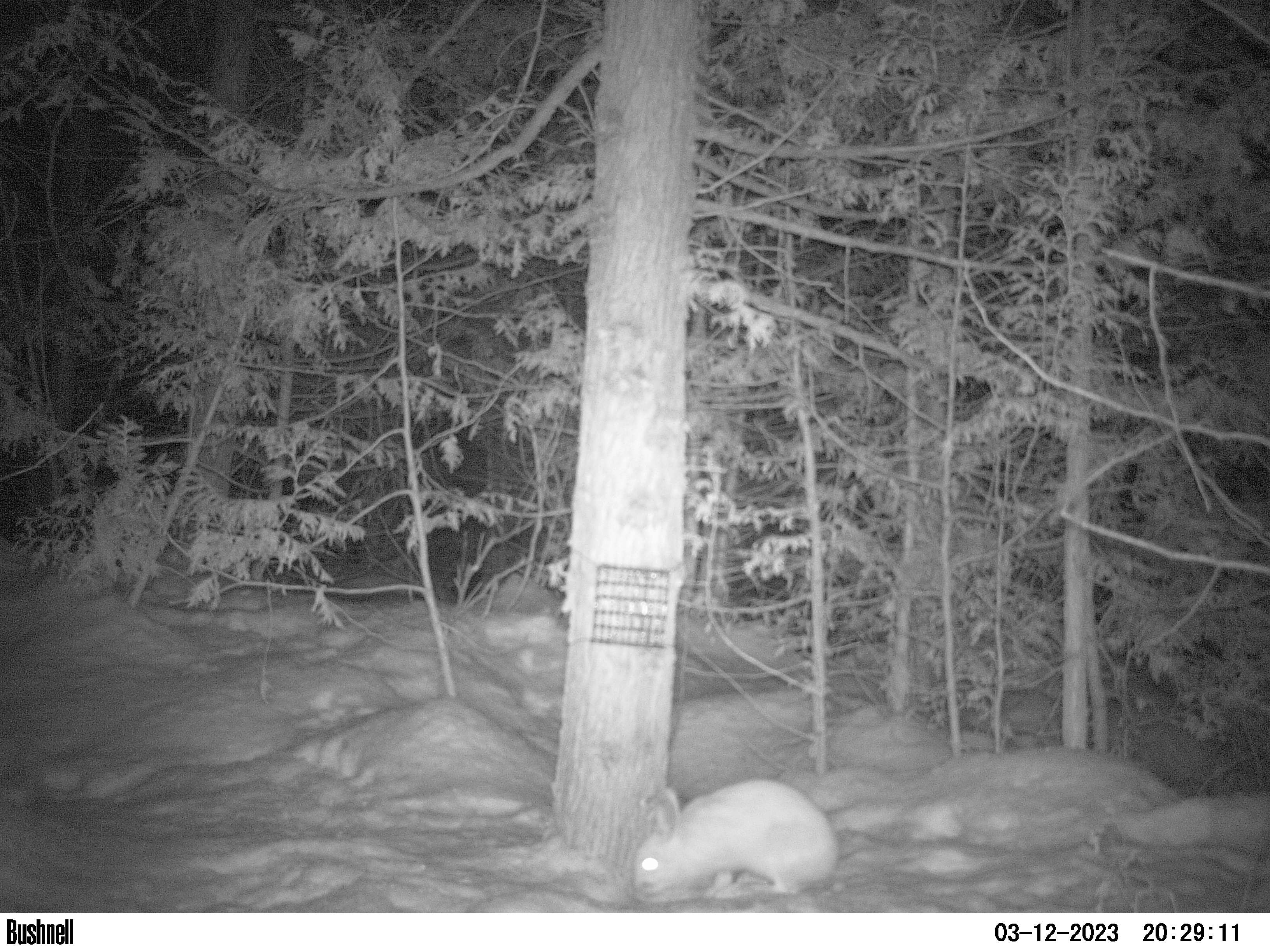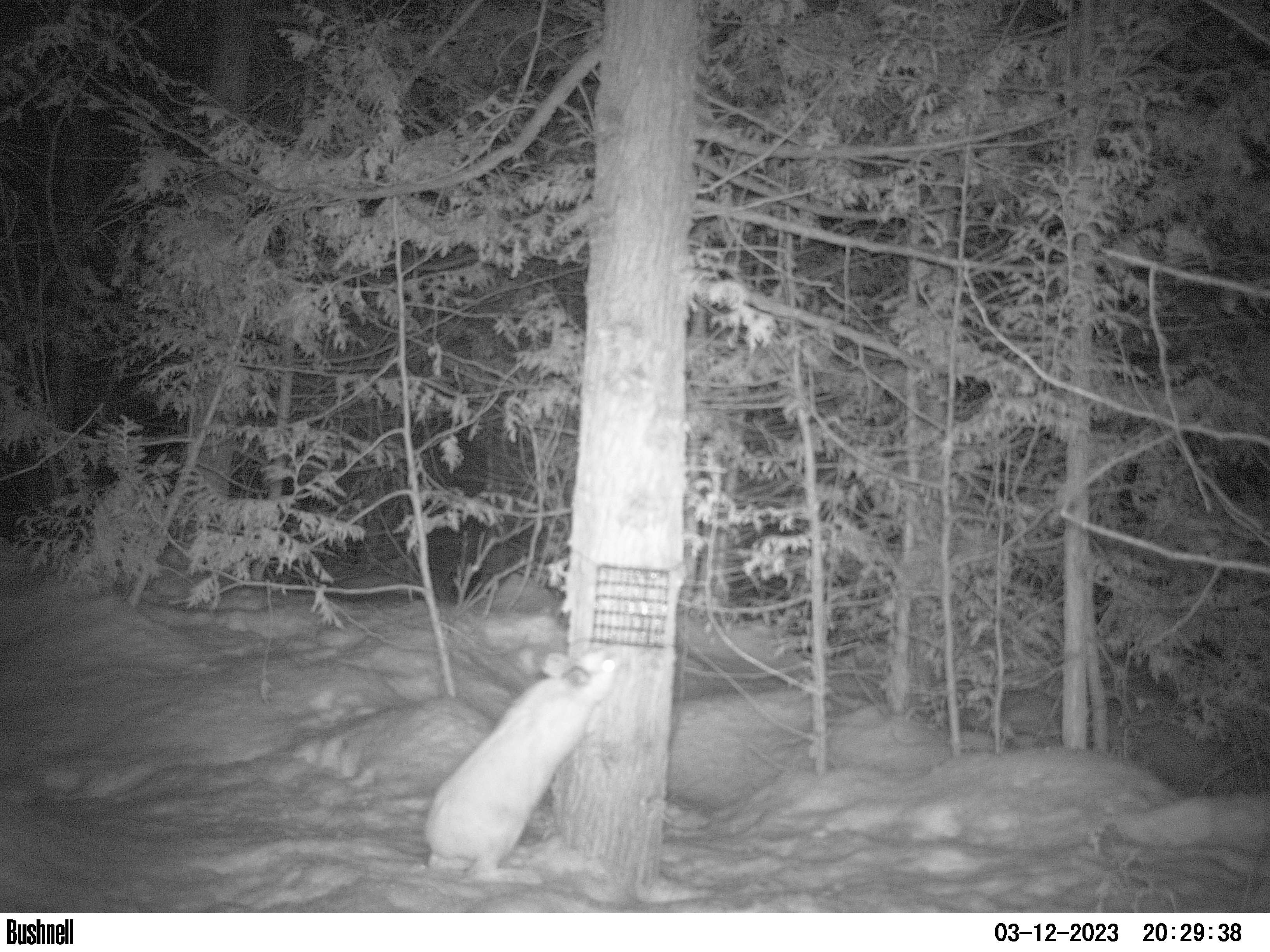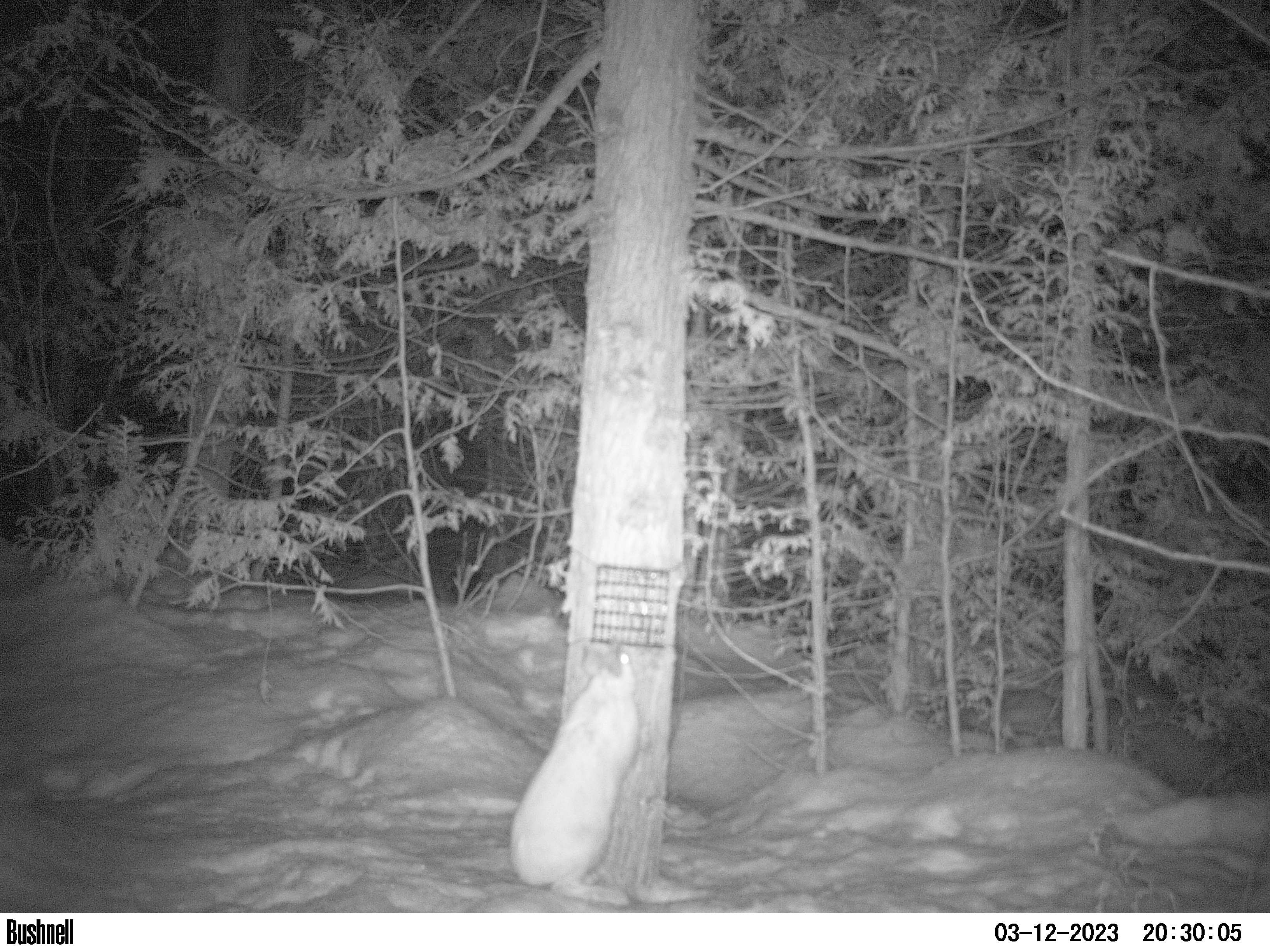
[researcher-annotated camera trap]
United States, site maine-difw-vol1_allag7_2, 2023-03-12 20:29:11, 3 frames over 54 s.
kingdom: Animalia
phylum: Chordata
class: Mammalia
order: Lagomorpha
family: Leporidae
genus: Lepus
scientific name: Lepus americanus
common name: snowshoe hare